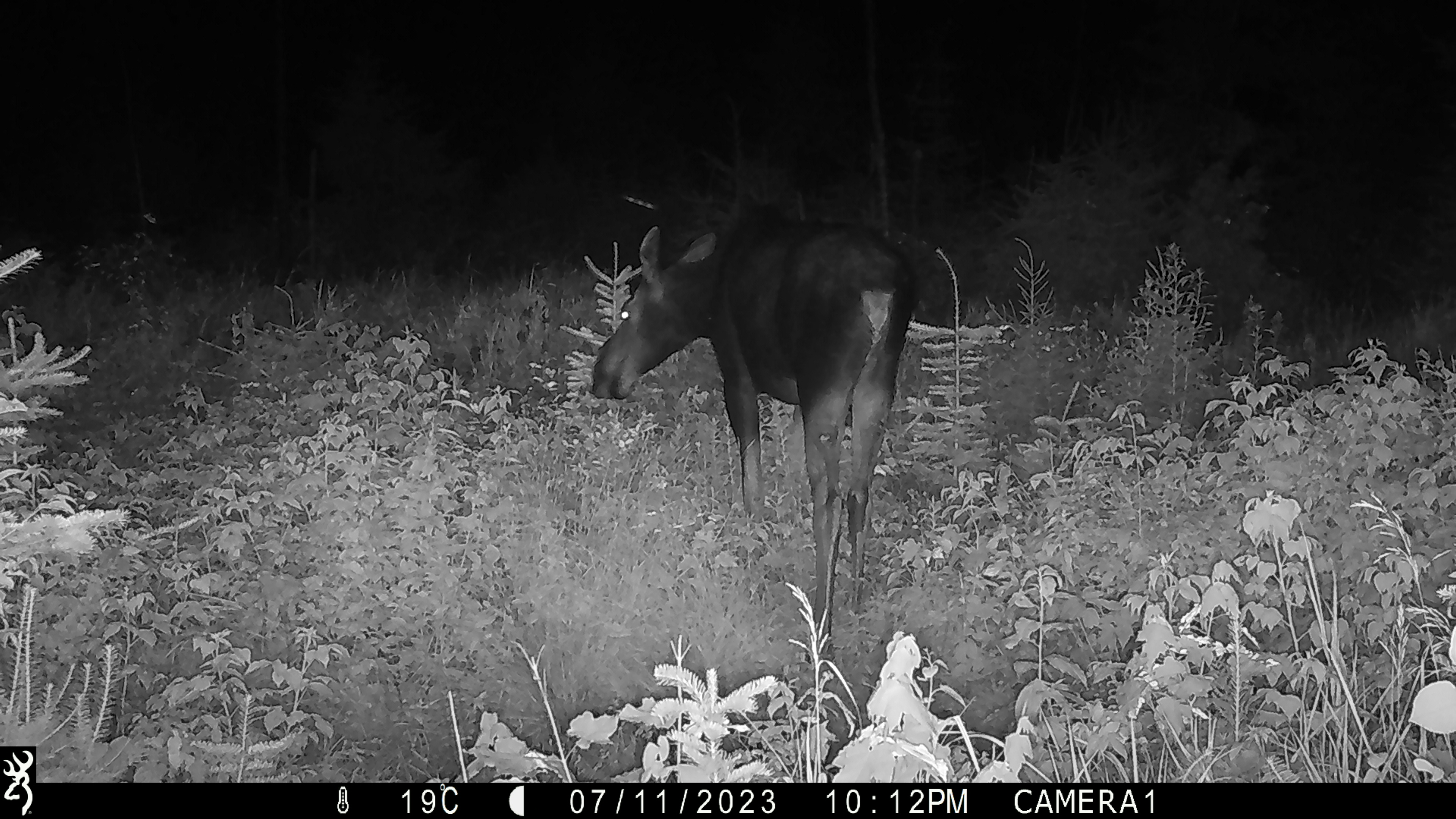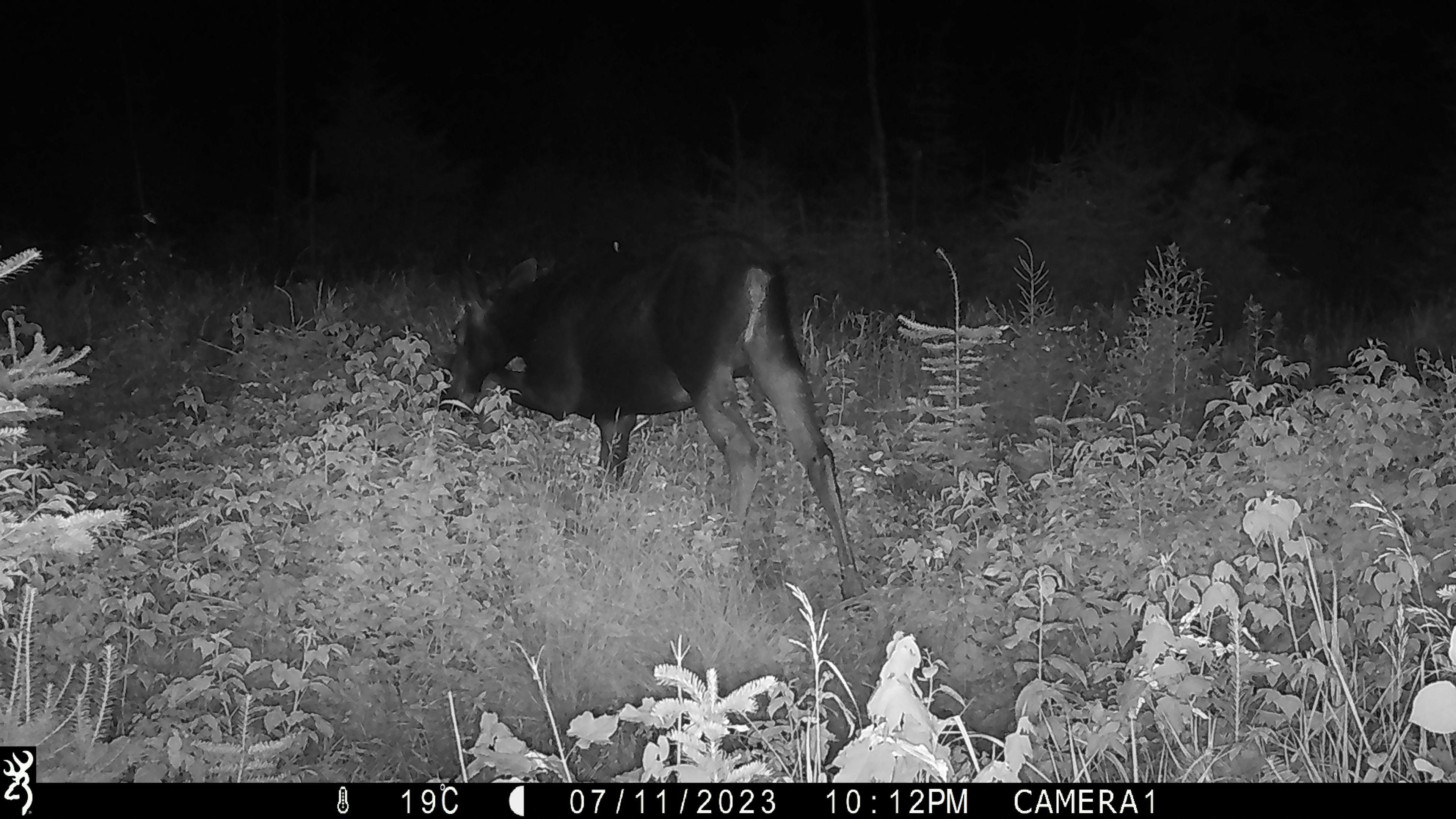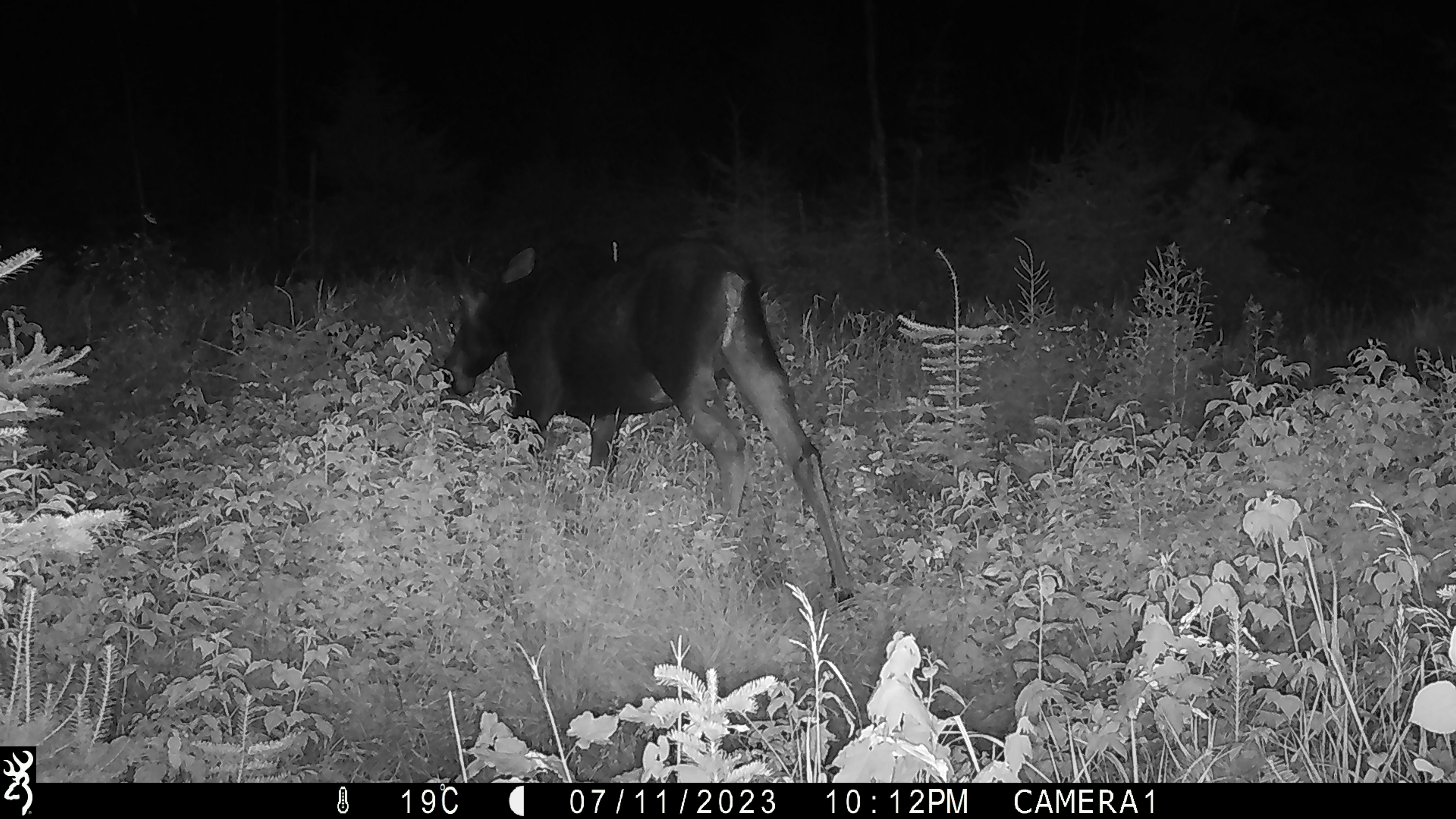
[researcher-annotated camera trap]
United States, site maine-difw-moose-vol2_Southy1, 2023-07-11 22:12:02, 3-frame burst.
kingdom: Animalia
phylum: Chordata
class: Mammalia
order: Artiodactyla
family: Cervidae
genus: Alces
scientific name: Alces alces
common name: moose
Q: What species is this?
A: Moose (Alces alces).